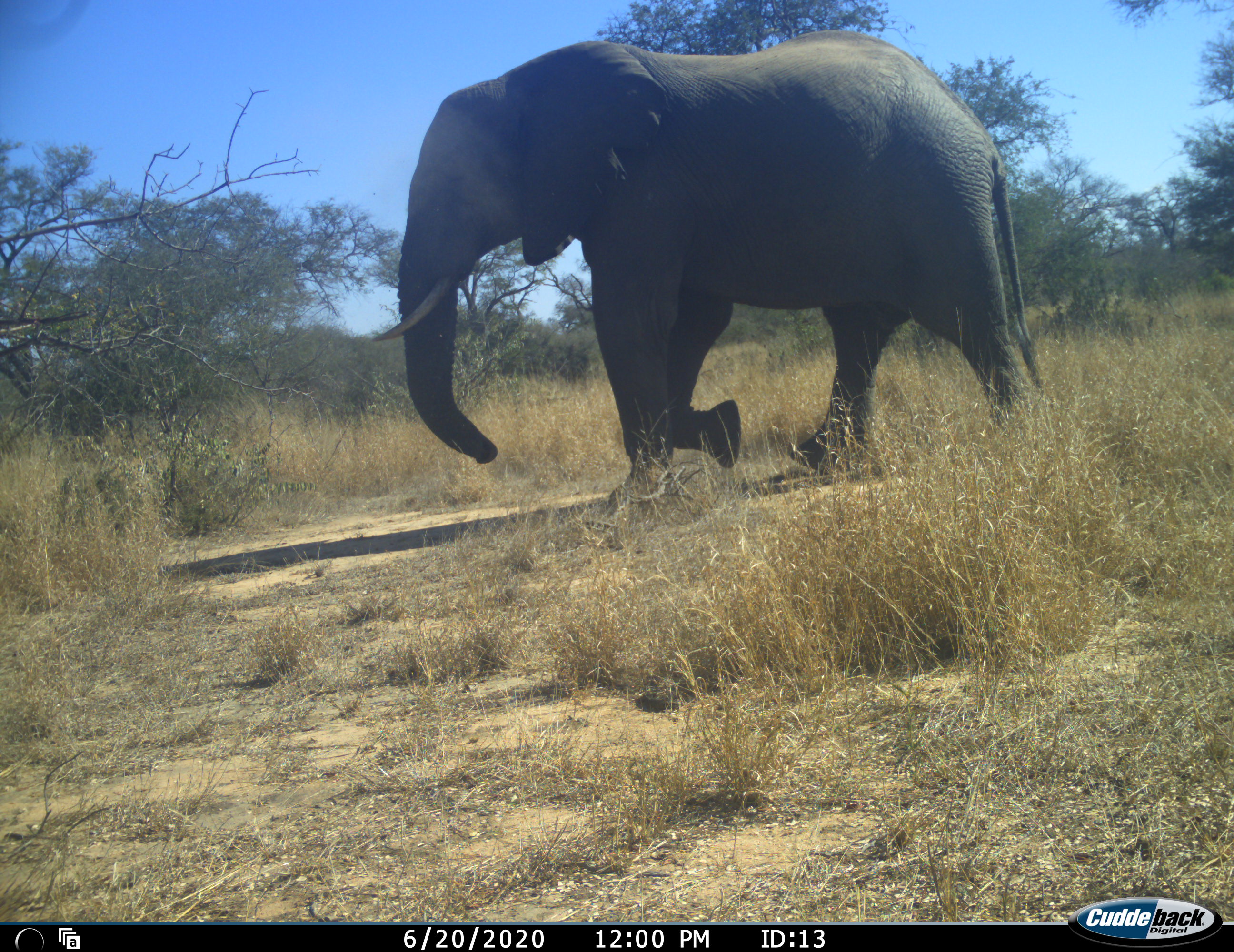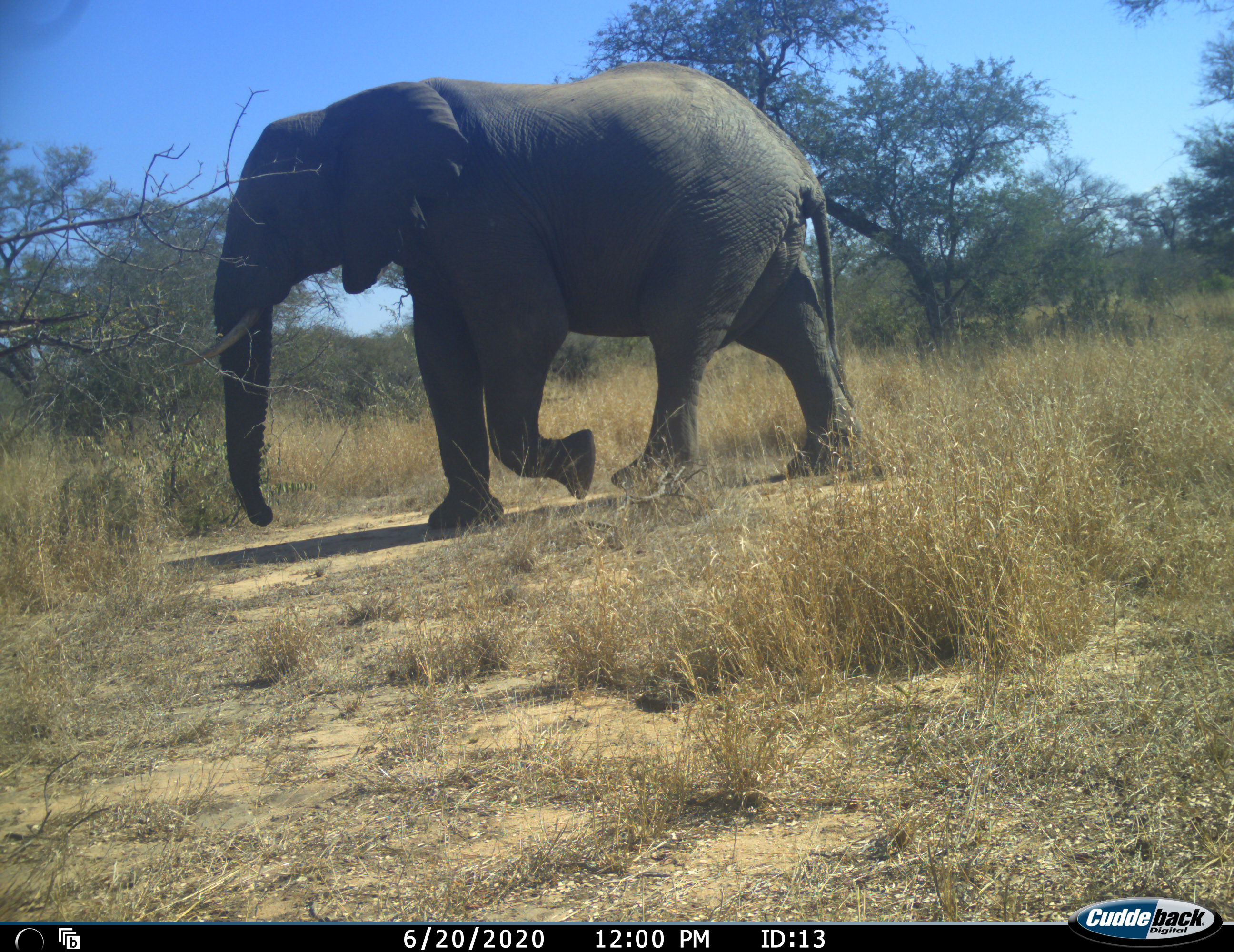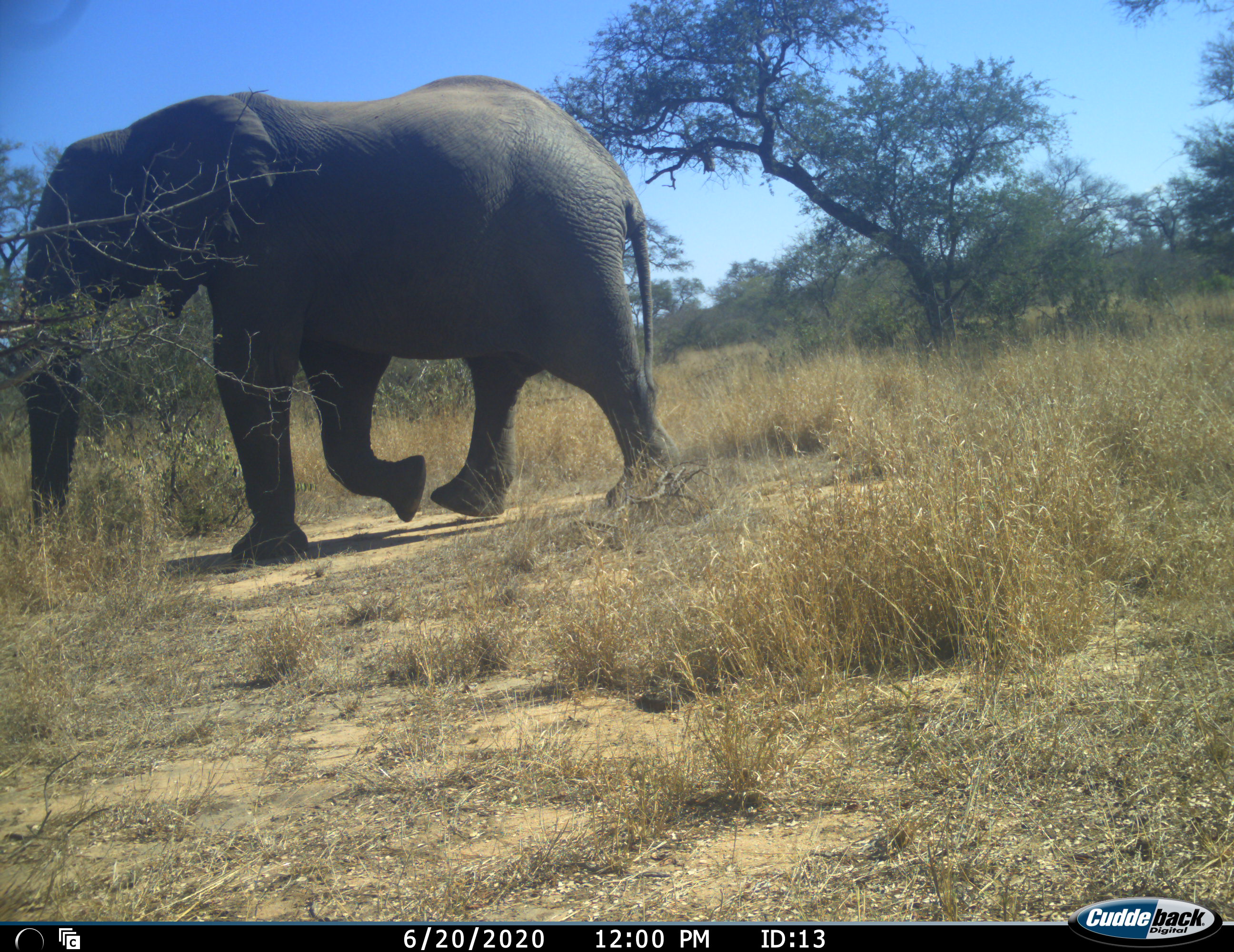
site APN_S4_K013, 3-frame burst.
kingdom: Animalia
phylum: Chordata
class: Mammalia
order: Proboscidea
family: Elephantidae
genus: Loxodonta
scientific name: Loxodonta africana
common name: african bush elephant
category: elephant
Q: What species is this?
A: Elephant (african bush elephant) (Loxodonta africana).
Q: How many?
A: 1.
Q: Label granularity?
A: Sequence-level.